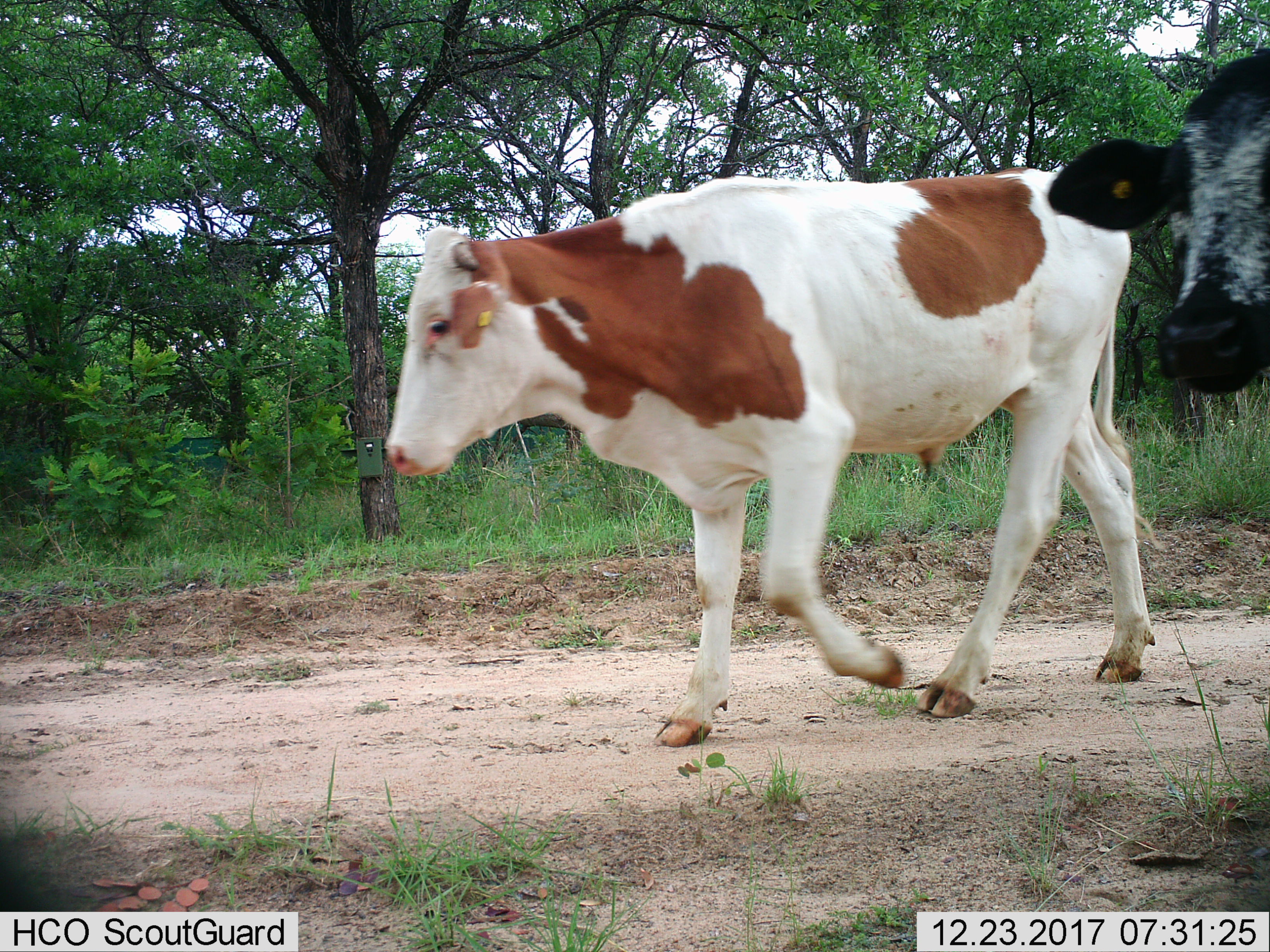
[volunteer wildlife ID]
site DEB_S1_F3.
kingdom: Animalia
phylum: Chordata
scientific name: Vertebrata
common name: domestic animal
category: domesticanimal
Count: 2.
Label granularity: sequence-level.